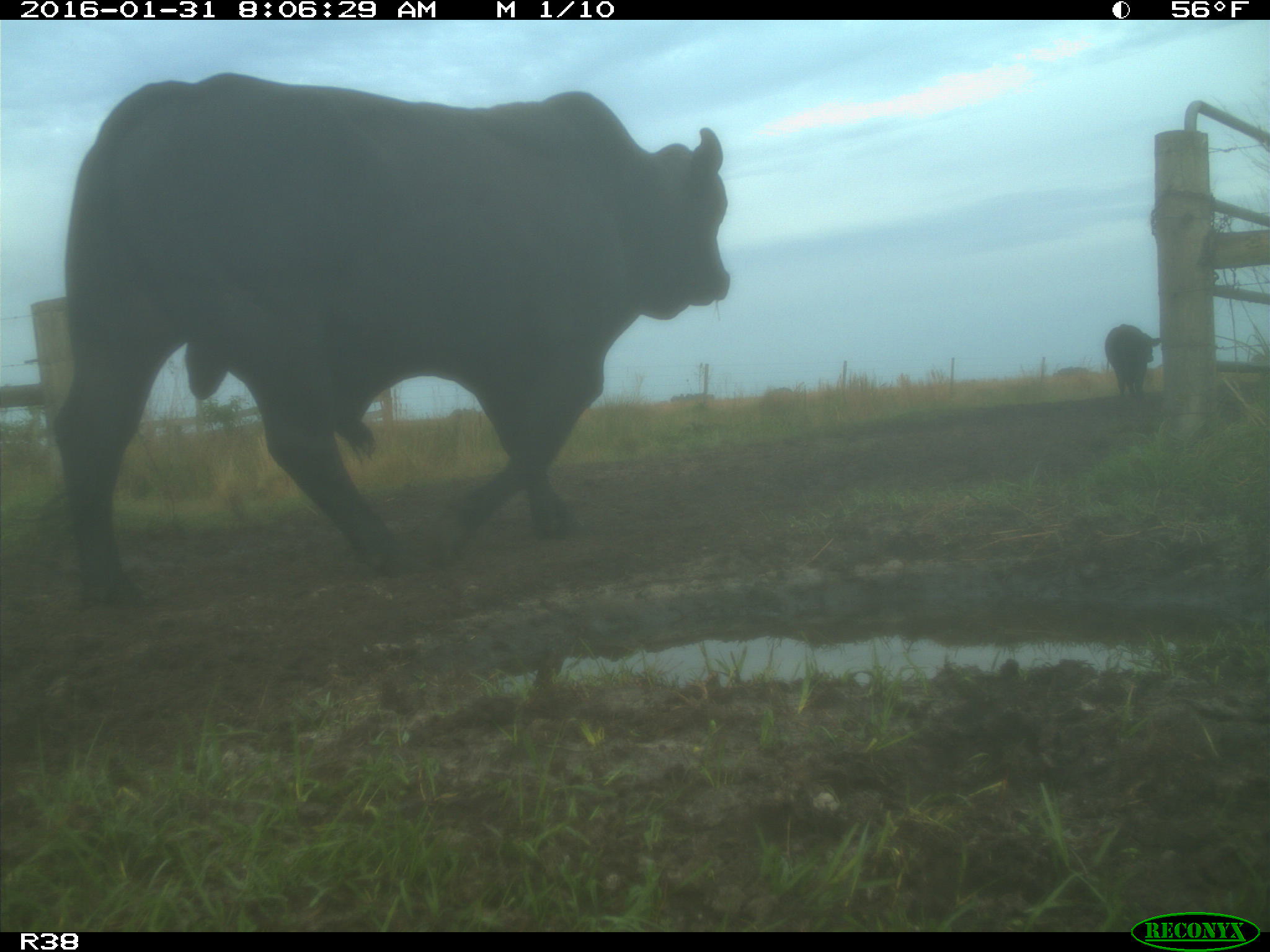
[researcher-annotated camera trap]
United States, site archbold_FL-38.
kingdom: Animalia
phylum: Chordata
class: Mammalia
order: Artiodactyla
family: Bovidae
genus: Bos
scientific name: Bos taurus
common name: domestic cow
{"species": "Bos taurus (domestic cow)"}